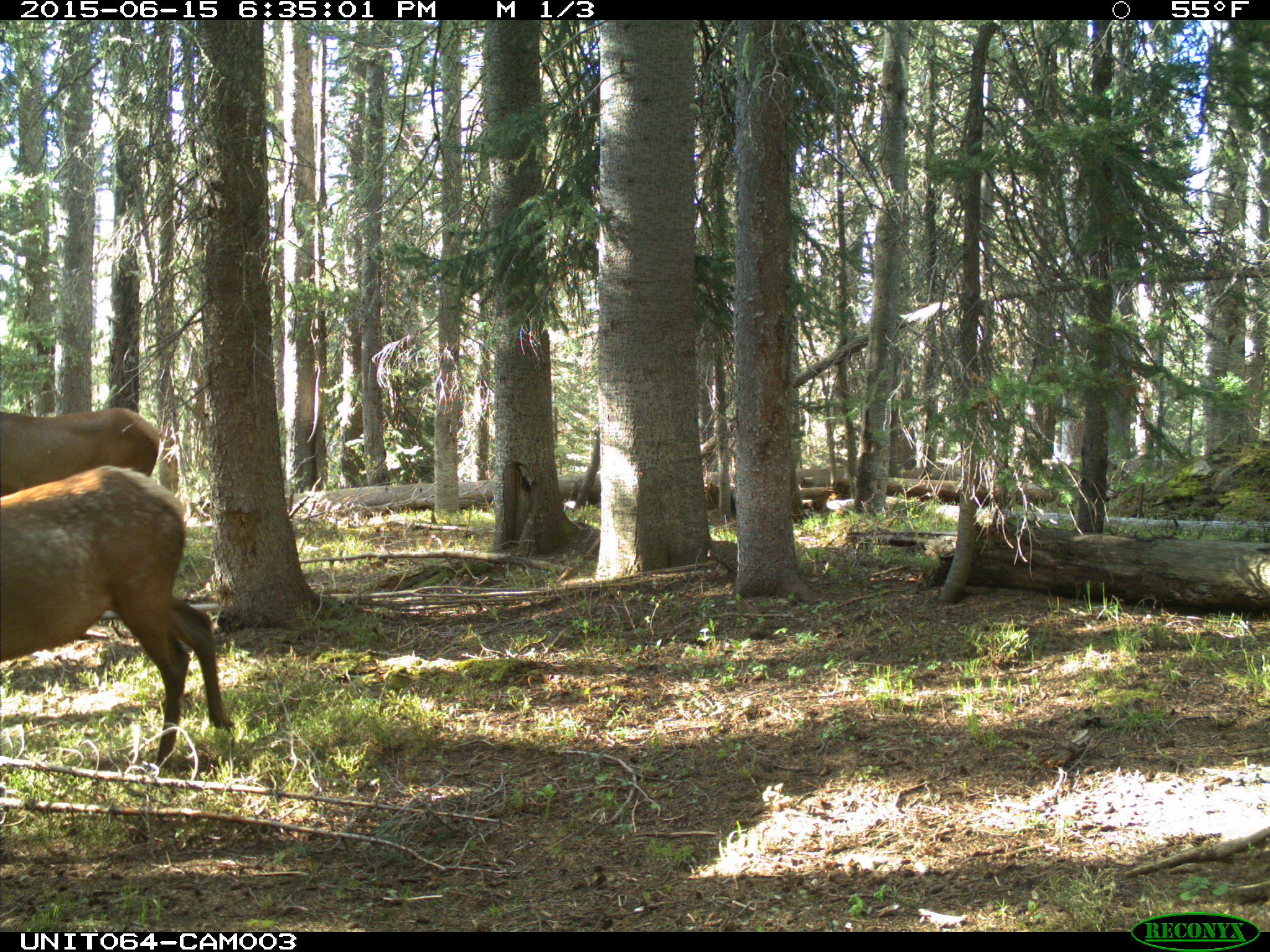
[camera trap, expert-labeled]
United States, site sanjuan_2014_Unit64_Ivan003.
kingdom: Animalia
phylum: Chordata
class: Mammalia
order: Artiodactyla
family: Cervidae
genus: Cervus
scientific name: Cervus elaphus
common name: red deer